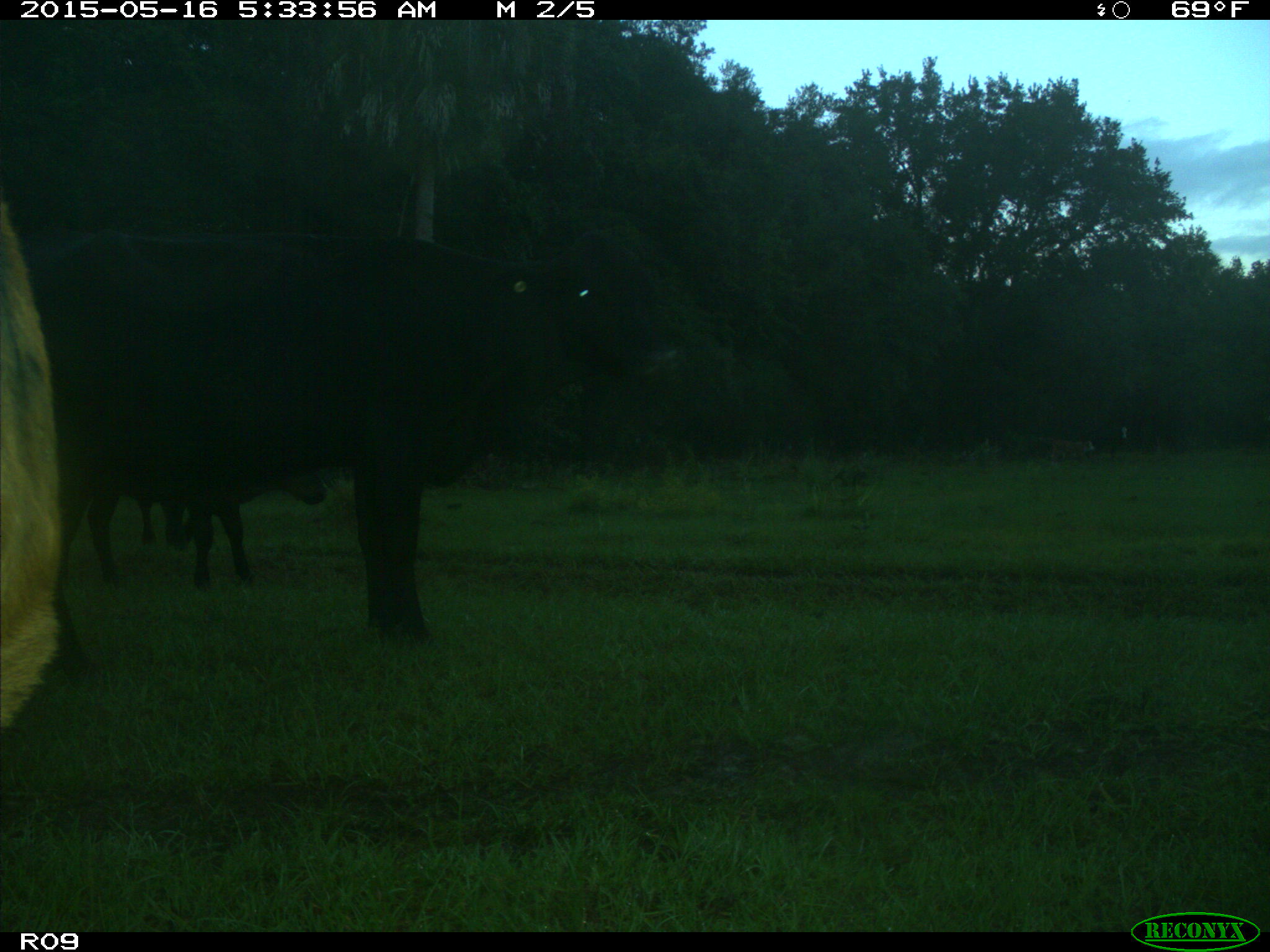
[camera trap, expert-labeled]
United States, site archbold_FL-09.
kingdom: Animalia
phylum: Chordata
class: Mammalia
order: Artiodactyla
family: Bovidae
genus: Bos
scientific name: Bos taurus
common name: domestic cow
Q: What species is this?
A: Bos taurus (domestic cow).